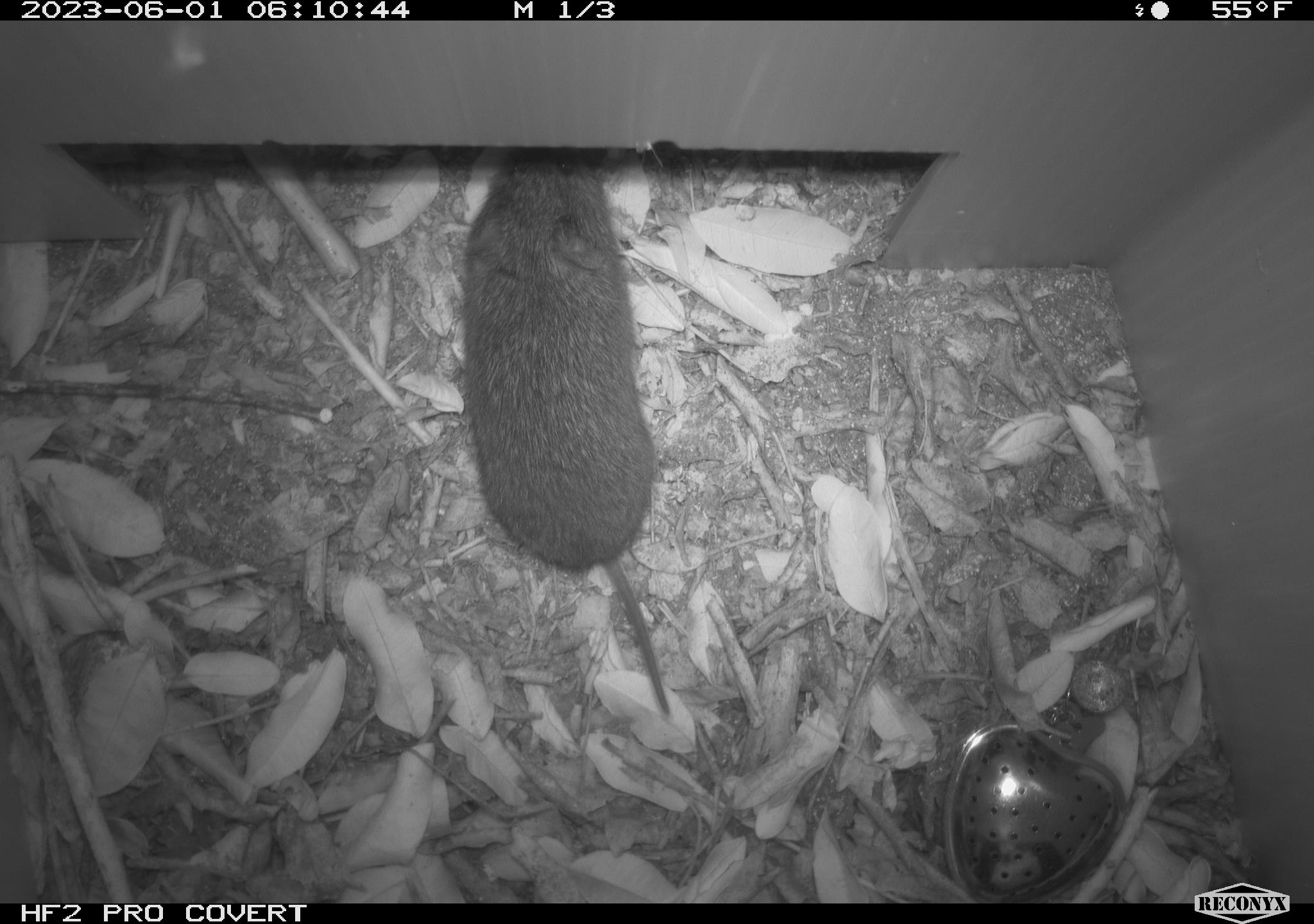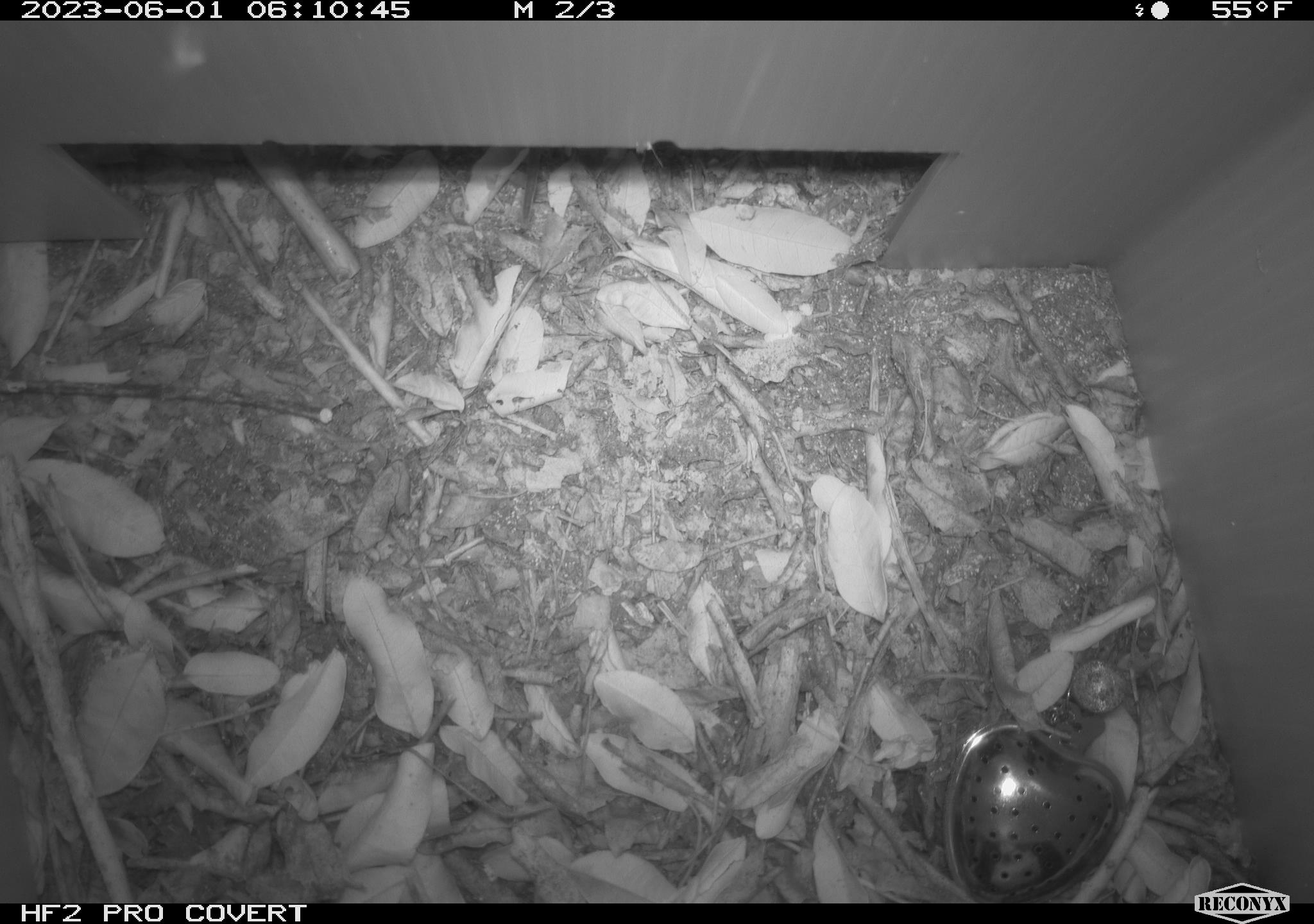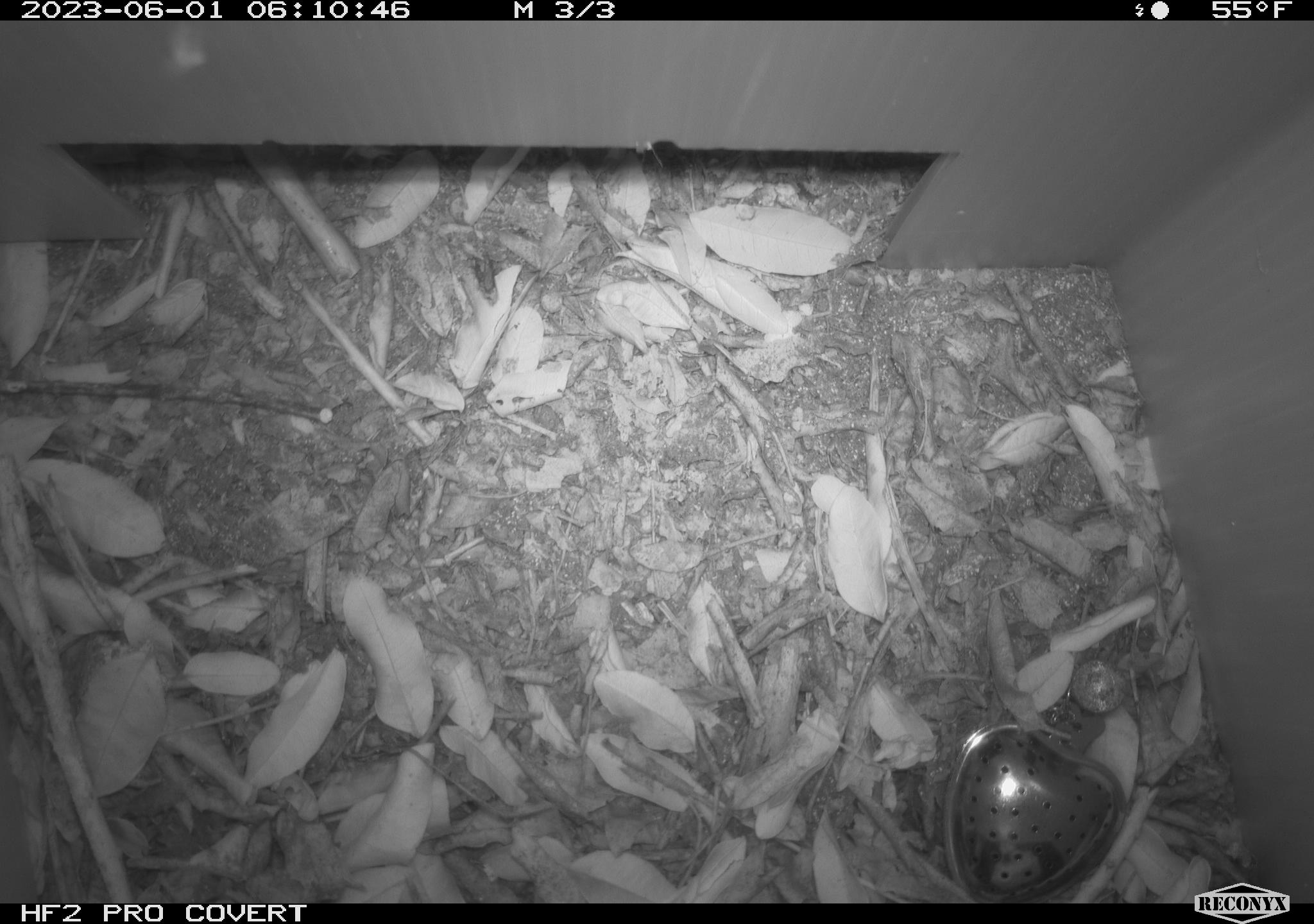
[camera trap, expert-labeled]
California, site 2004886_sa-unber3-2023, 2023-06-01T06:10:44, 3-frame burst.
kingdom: Animalia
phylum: Chordata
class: Mammalia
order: Rodentia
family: Cricetidae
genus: Microtus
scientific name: Microtus californicus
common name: california vole